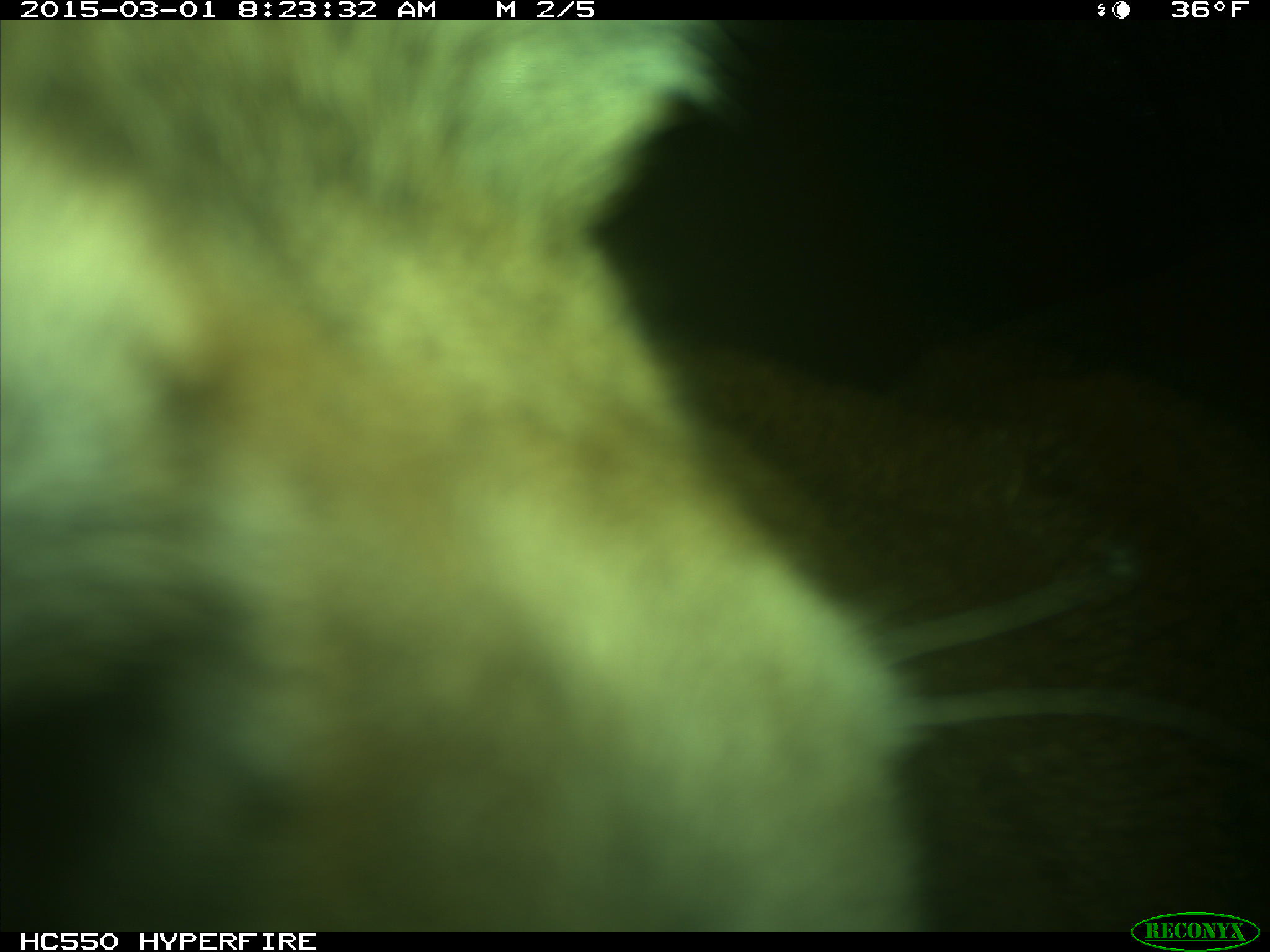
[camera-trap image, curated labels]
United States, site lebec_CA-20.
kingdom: Animalia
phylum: Chordata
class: Mammalia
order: Carnivora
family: Felidae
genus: Puma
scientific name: Puma concolor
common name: mountain lion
Puma concolor (mountain lion).